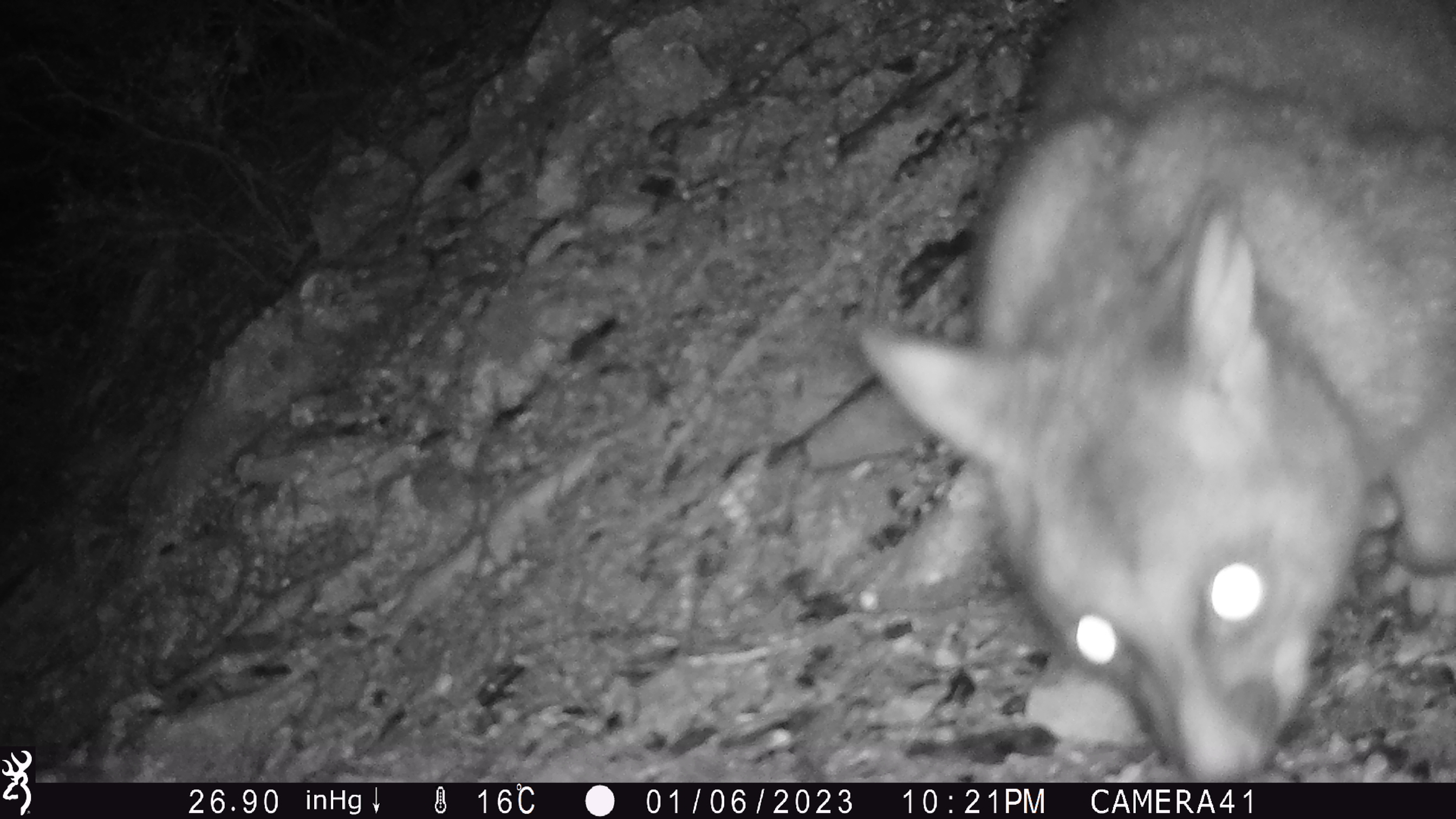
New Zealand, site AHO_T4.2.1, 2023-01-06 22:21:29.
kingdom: Animalia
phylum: Chordata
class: Mammalia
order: Diprotodontia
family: Phalangeridae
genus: Trichosurus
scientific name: Trichosurus vulpecula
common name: common brushtail possum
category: possum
Possum (common brushtail possum) (Trichosurus vulpecula).